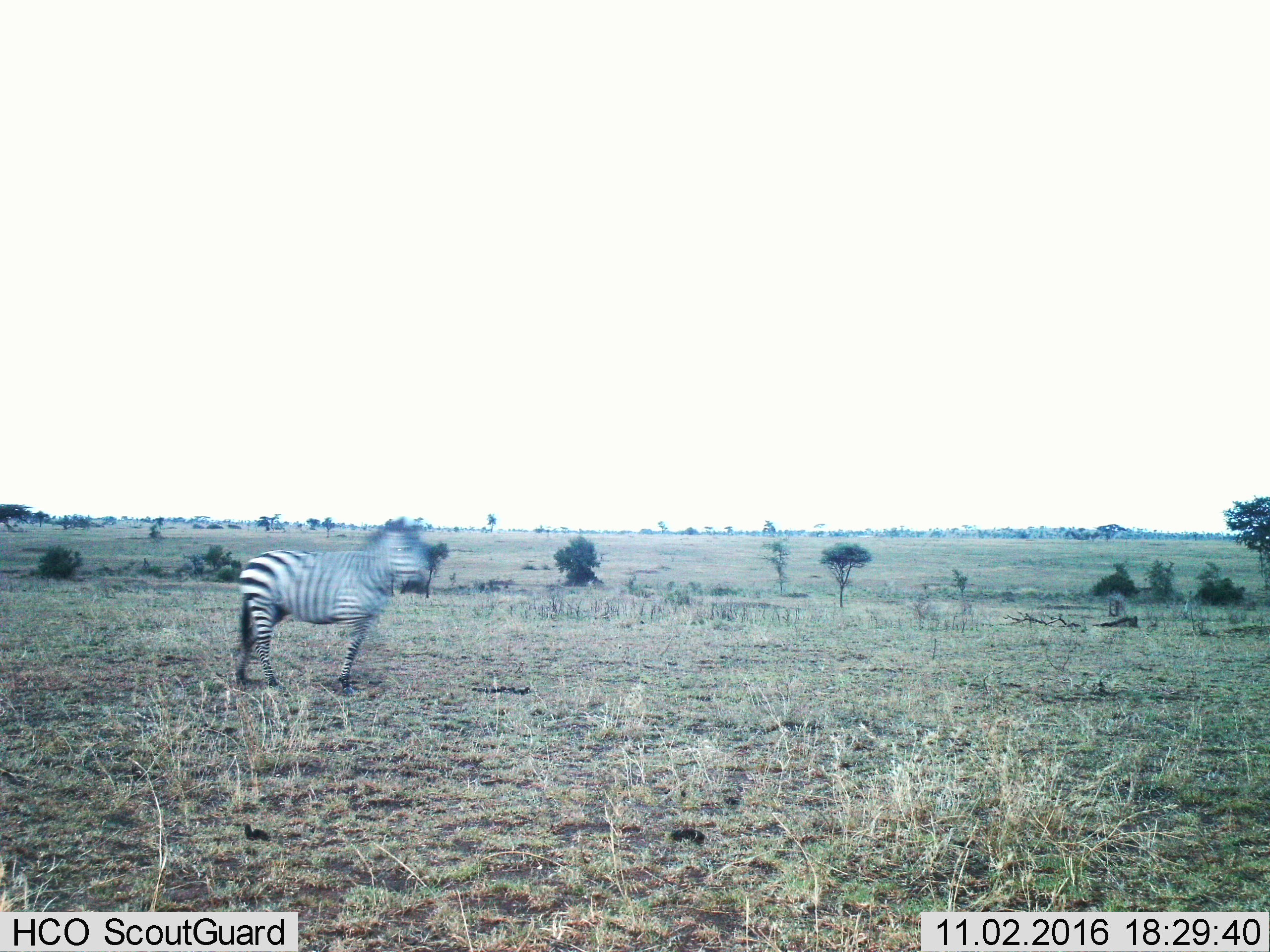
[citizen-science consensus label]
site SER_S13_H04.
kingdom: Animalia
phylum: Chordata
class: Mammalia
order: Perissodactyla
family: Equidae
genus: Equus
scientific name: Equus quagga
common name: plains zebra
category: zebraplains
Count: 1.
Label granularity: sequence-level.